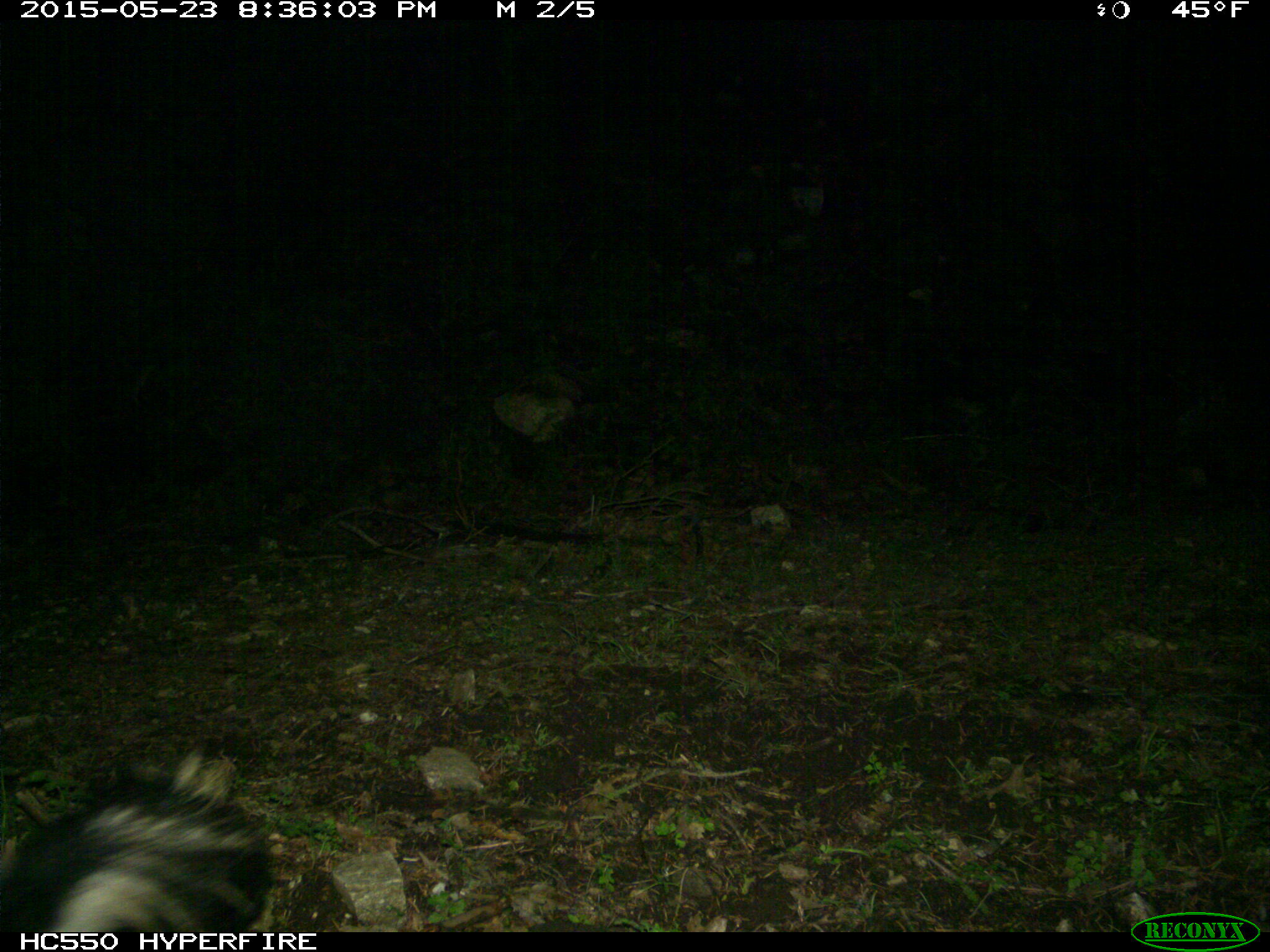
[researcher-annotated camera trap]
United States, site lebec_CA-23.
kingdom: Animalia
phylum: Chordata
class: Mammalia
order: Carnivora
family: Mephitidae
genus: Mephitis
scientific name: Mephitis mephitis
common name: striped skunk